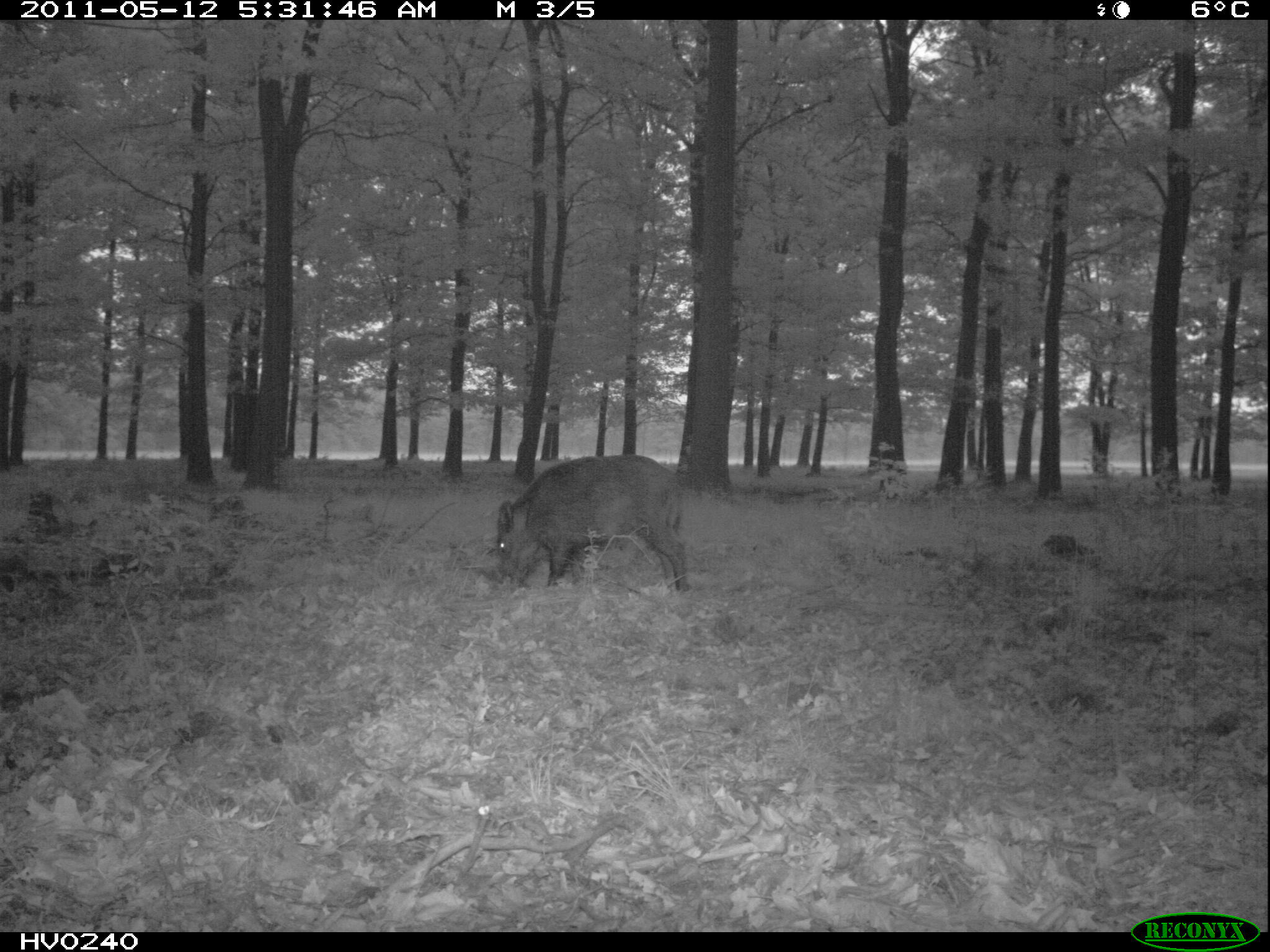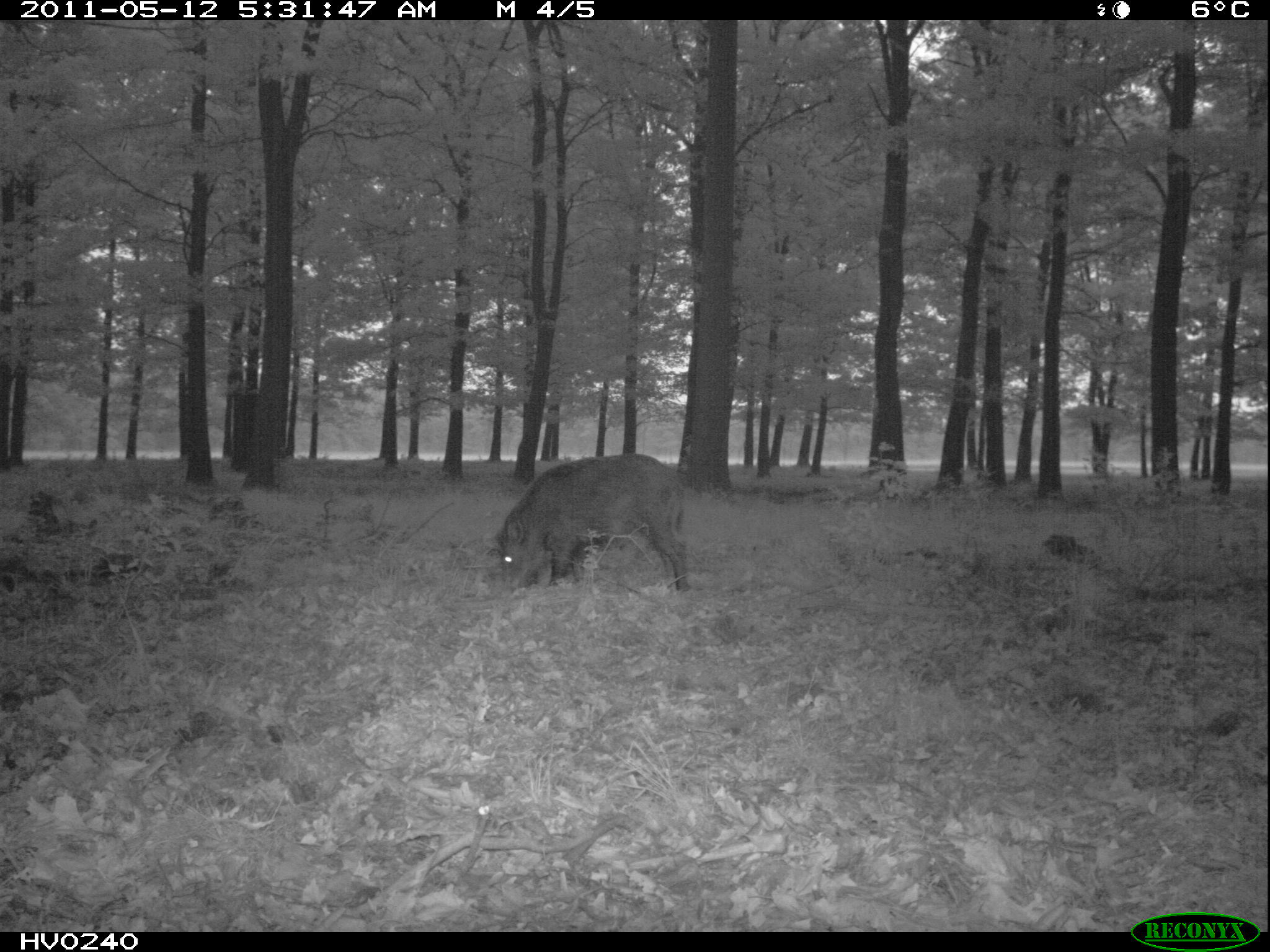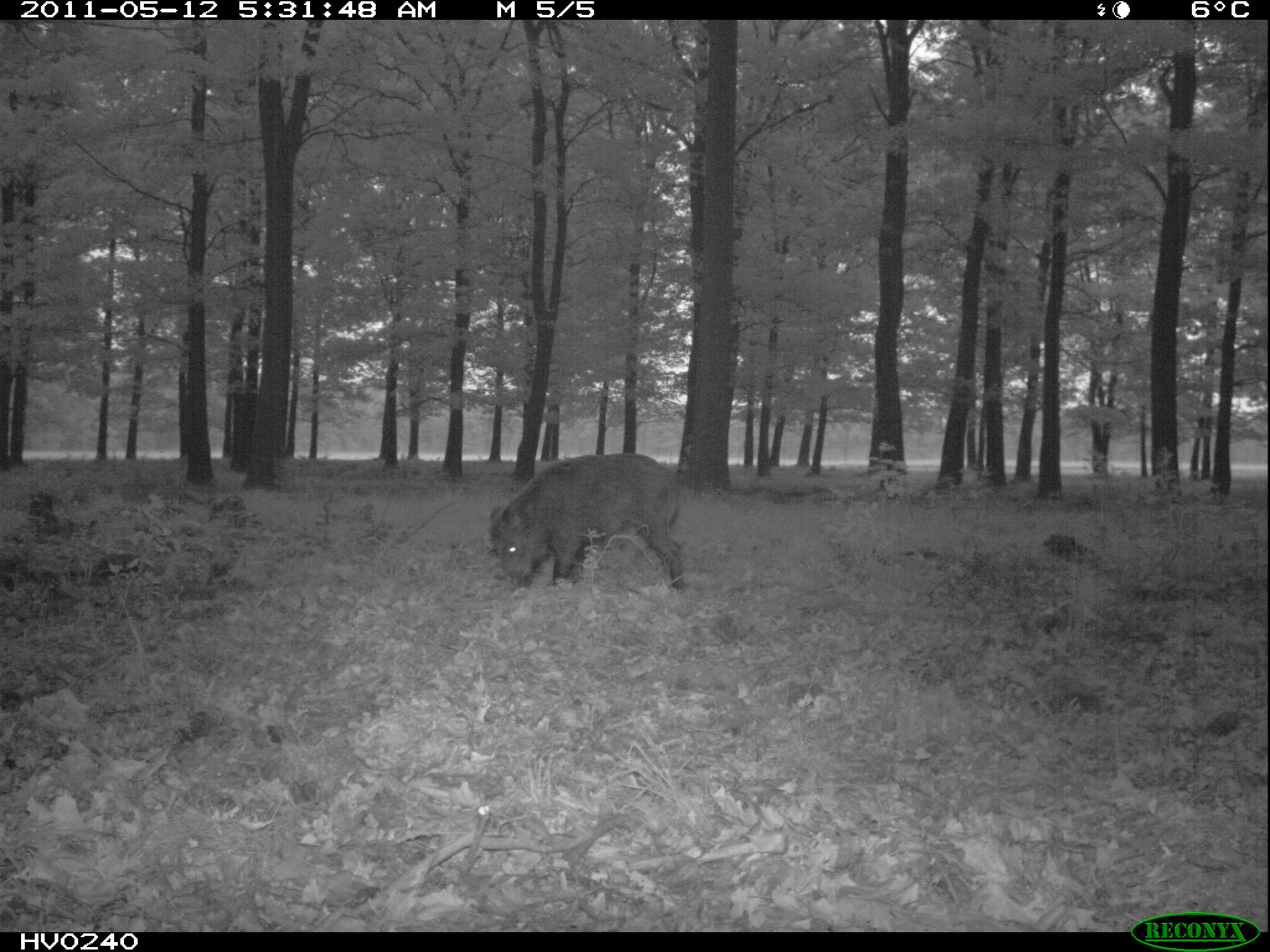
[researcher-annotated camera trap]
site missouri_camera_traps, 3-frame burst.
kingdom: Animalia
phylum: Chordata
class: Mammalia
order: Artiodactyla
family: Suidae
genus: Sus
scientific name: Sus scrofa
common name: wild boar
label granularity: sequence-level